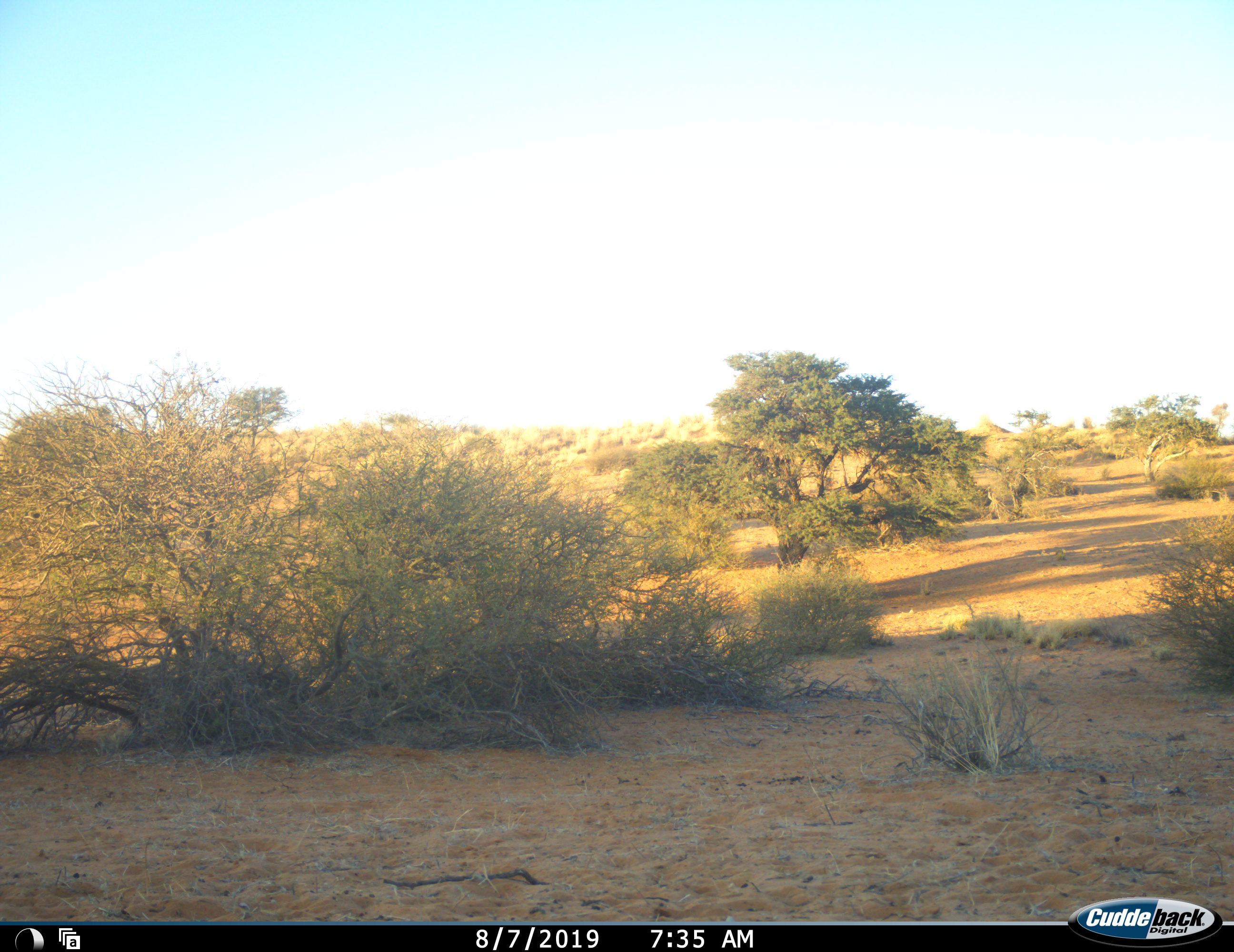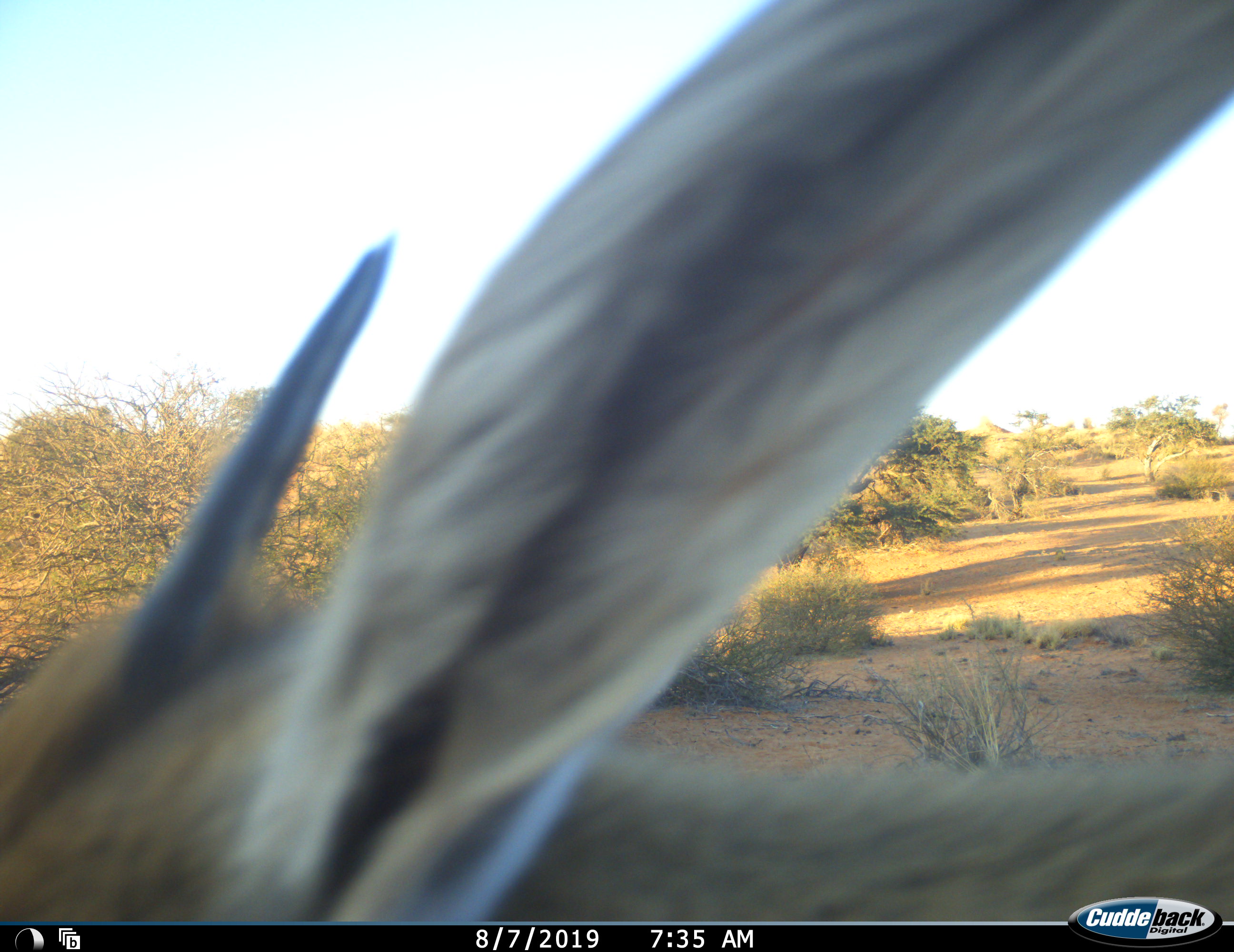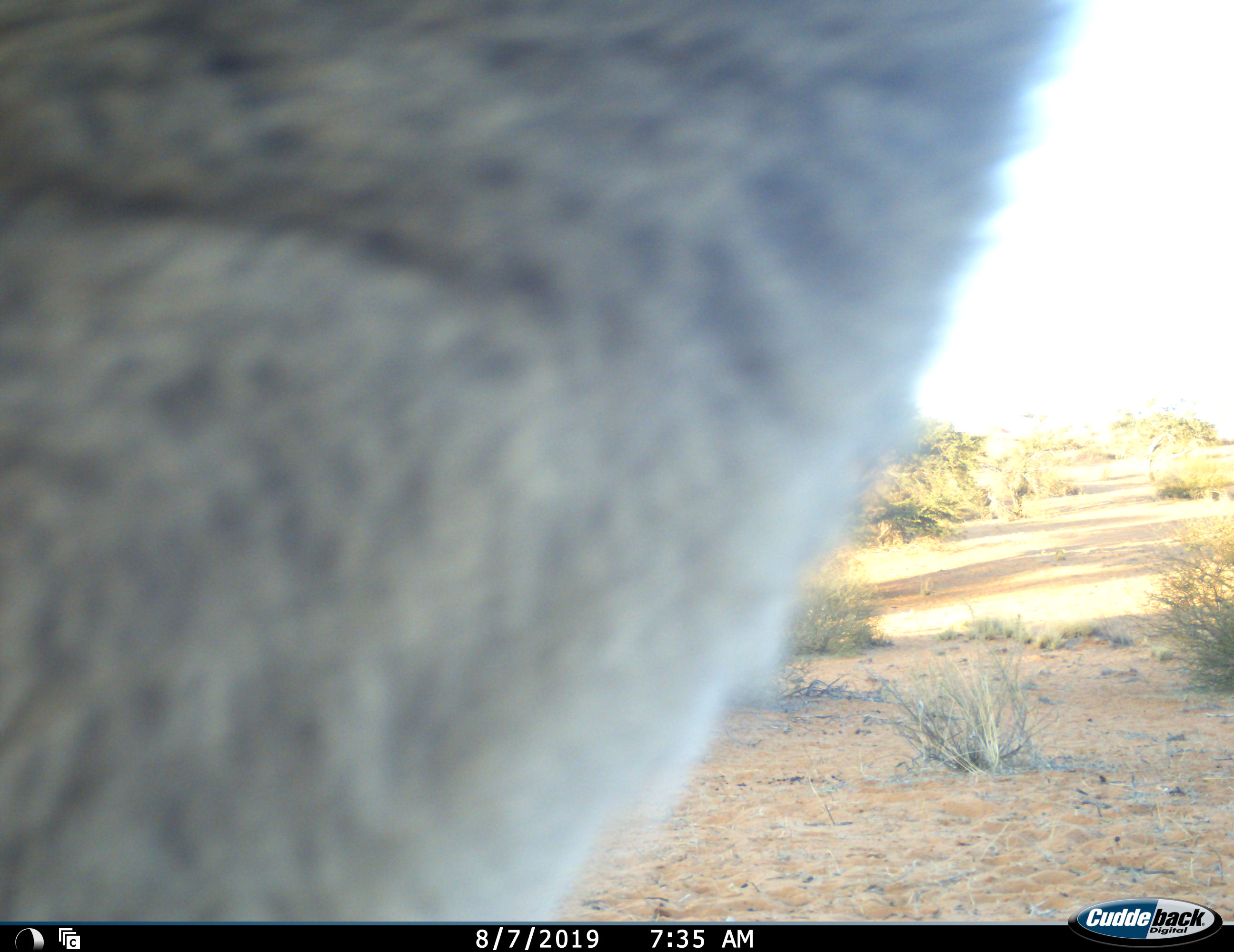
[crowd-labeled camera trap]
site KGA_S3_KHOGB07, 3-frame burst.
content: unidentified animal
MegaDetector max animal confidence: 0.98